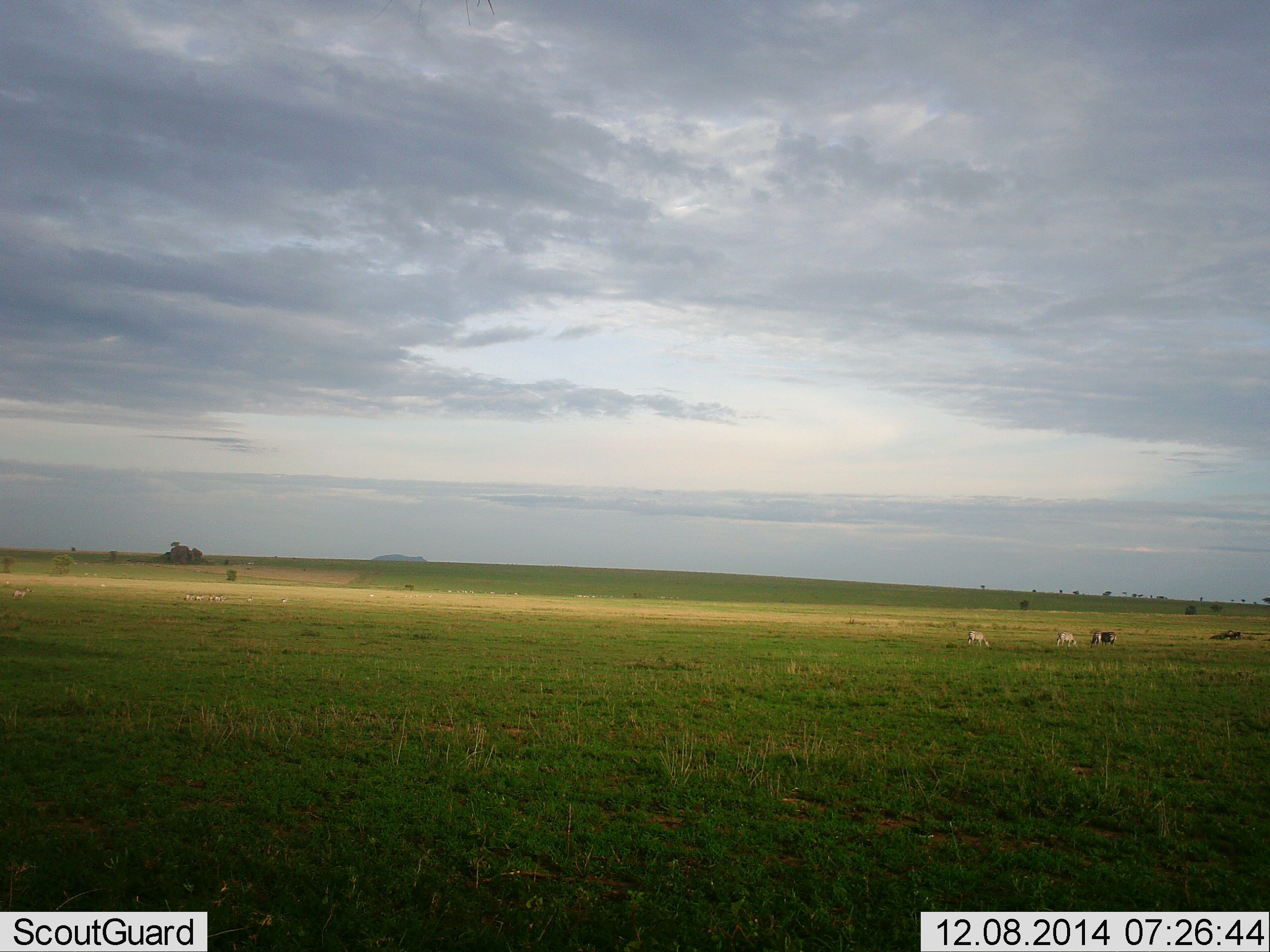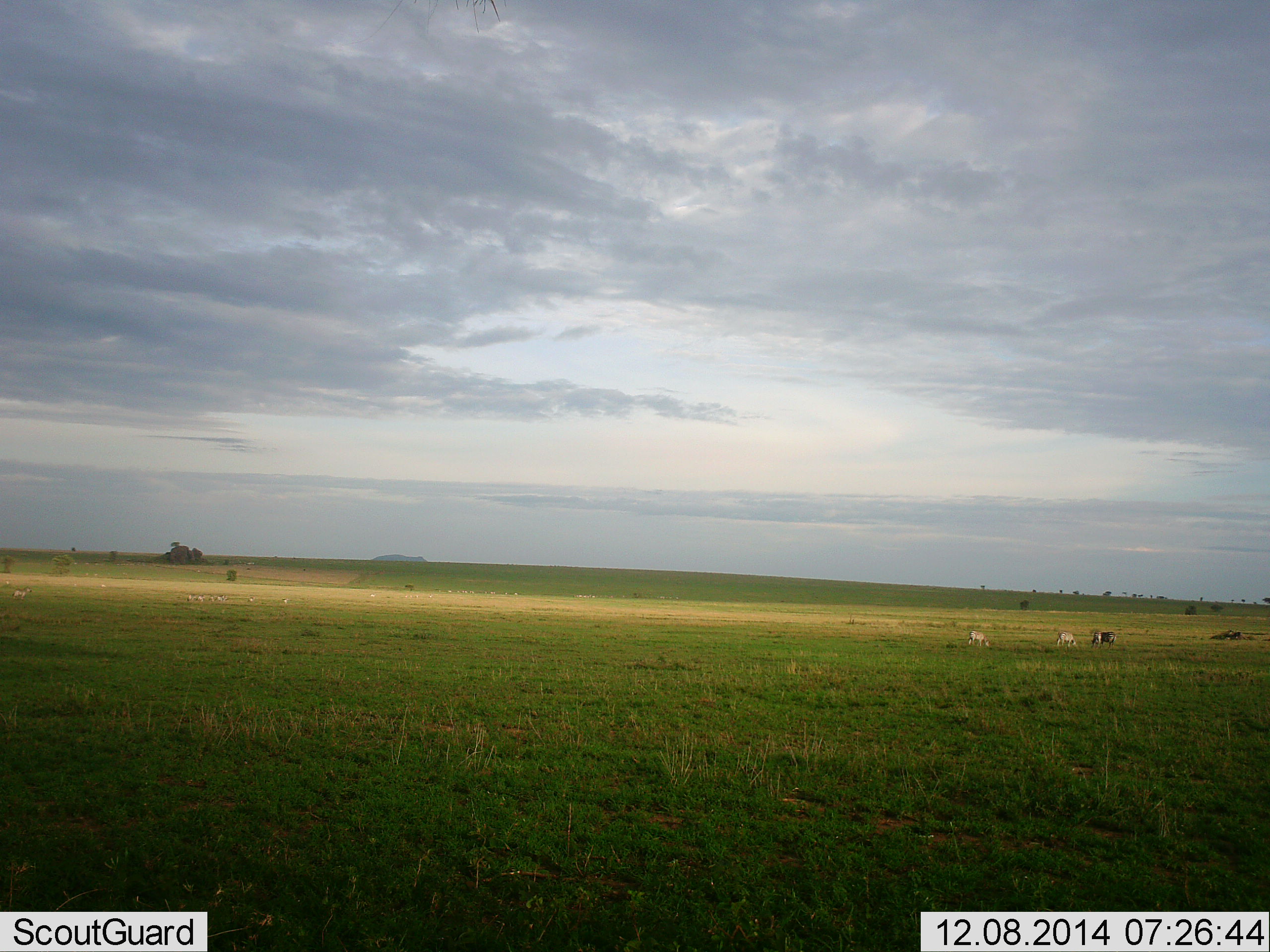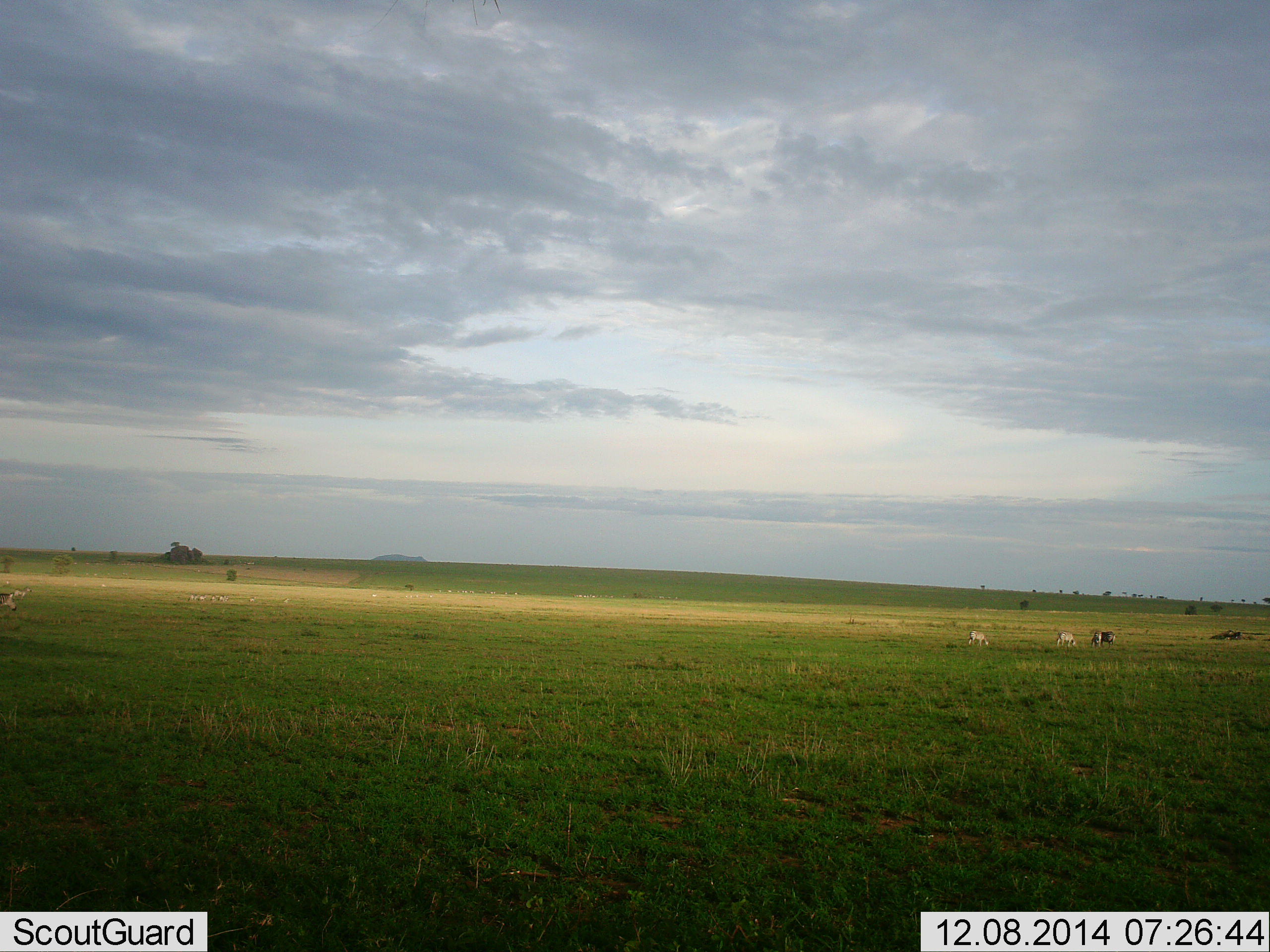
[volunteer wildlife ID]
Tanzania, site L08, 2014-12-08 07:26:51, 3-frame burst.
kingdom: Animalia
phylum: Chordata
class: Mammalia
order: Perissodactyla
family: Equidae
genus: Equus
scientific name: Equus quagga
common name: plains zebra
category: zebra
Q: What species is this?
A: Zebra (plains zebra) (Equus quagga).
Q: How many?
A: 11-50.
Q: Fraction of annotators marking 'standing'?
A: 38%.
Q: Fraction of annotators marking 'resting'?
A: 0%.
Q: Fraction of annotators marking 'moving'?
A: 75%.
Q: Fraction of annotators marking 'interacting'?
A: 0%.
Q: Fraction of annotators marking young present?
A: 0%.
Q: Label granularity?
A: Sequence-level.